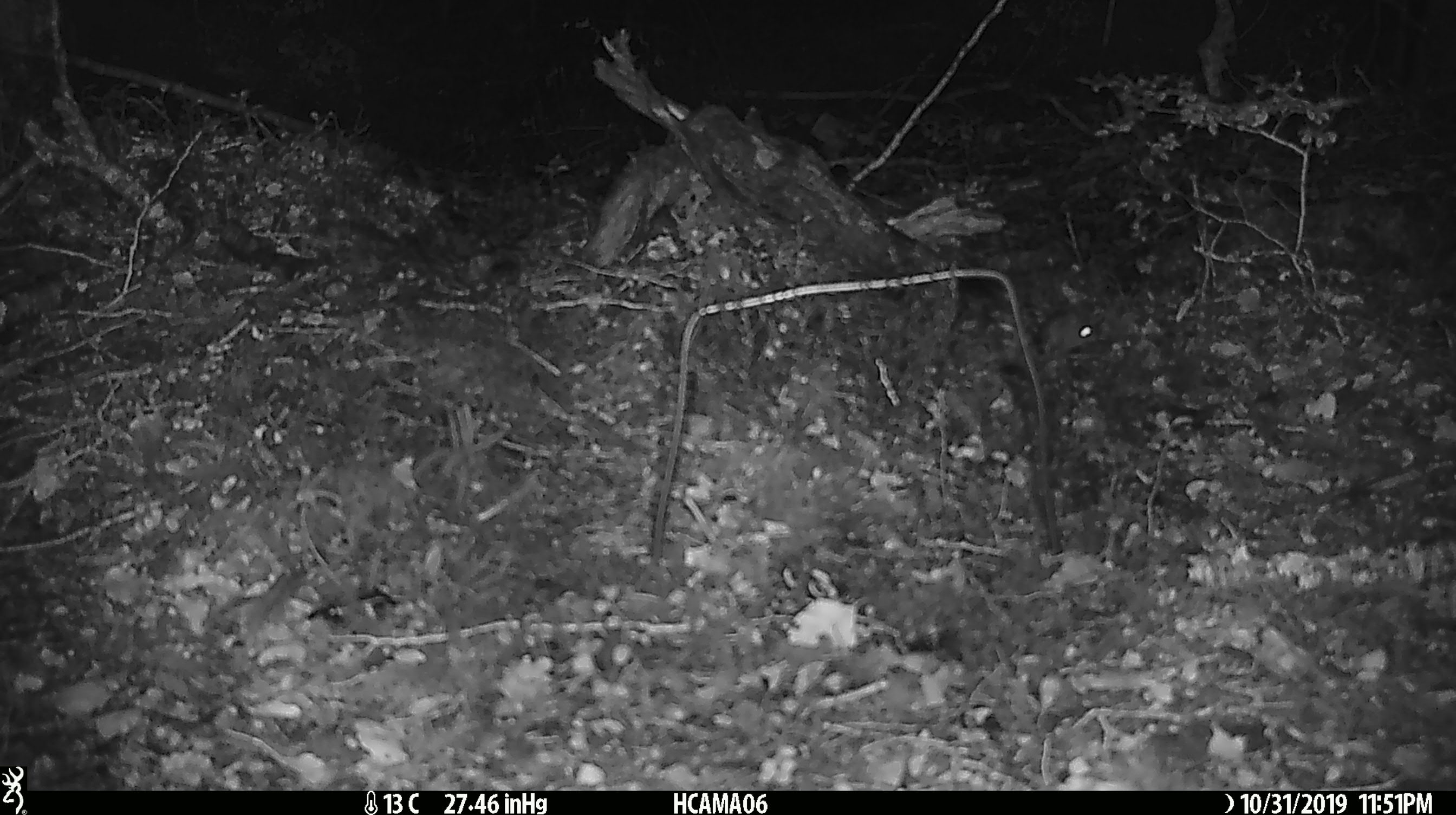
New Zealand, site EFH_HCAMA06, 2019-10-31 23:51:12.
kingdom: Animalia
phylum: Chordata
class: Mammalia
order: Rodentia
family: Muridae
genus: Mus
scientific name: Mus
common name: mouse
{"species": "mouse (Mus)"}